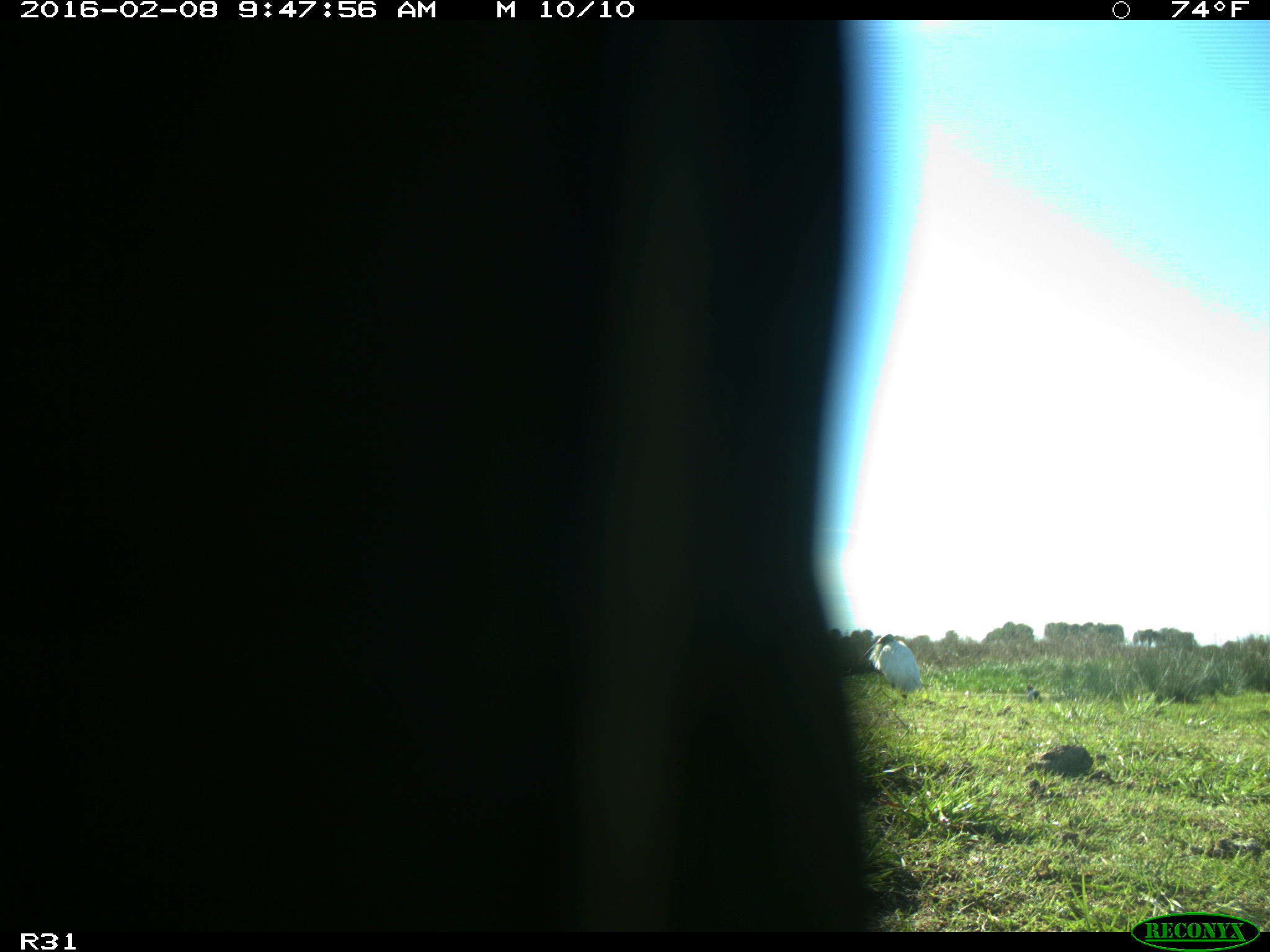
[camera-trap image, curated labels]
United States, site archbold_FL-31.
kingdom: Animalia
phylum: Chordata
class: Aves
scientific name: Aves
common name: birds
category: unidentified bird